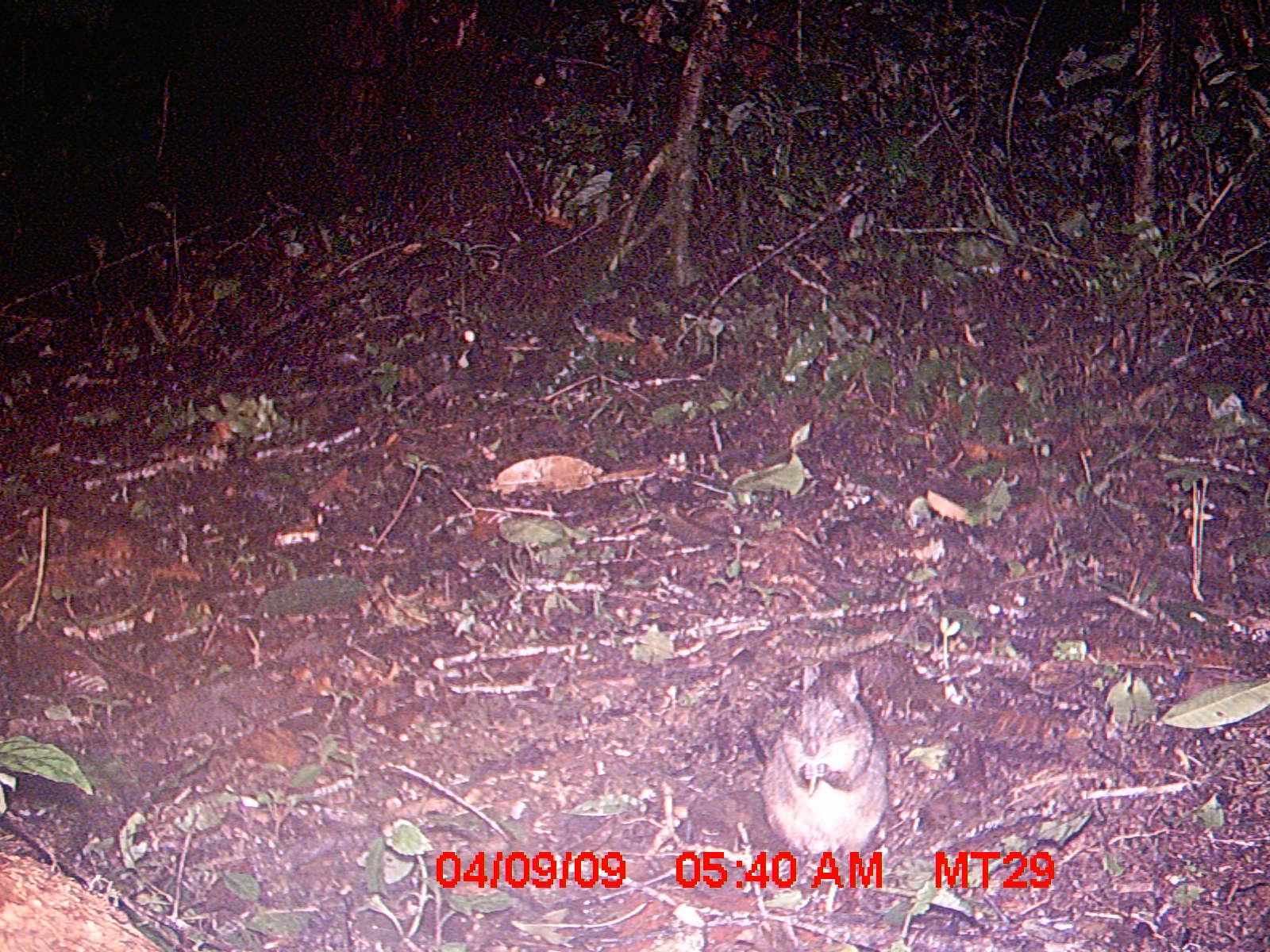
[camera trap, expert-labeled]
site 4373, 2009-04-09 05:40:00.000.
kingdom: Animalia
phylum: Chordata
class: Mammalia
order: Rodentia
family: Nesomyidae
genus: Nesomys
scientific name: Nesomys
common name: nesomys rodents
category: nesomys sp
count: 1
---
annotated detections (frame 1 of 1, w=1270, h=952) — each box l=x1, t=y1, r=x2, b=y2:
nesomys sp: l=758, t=657, r=892, b=905